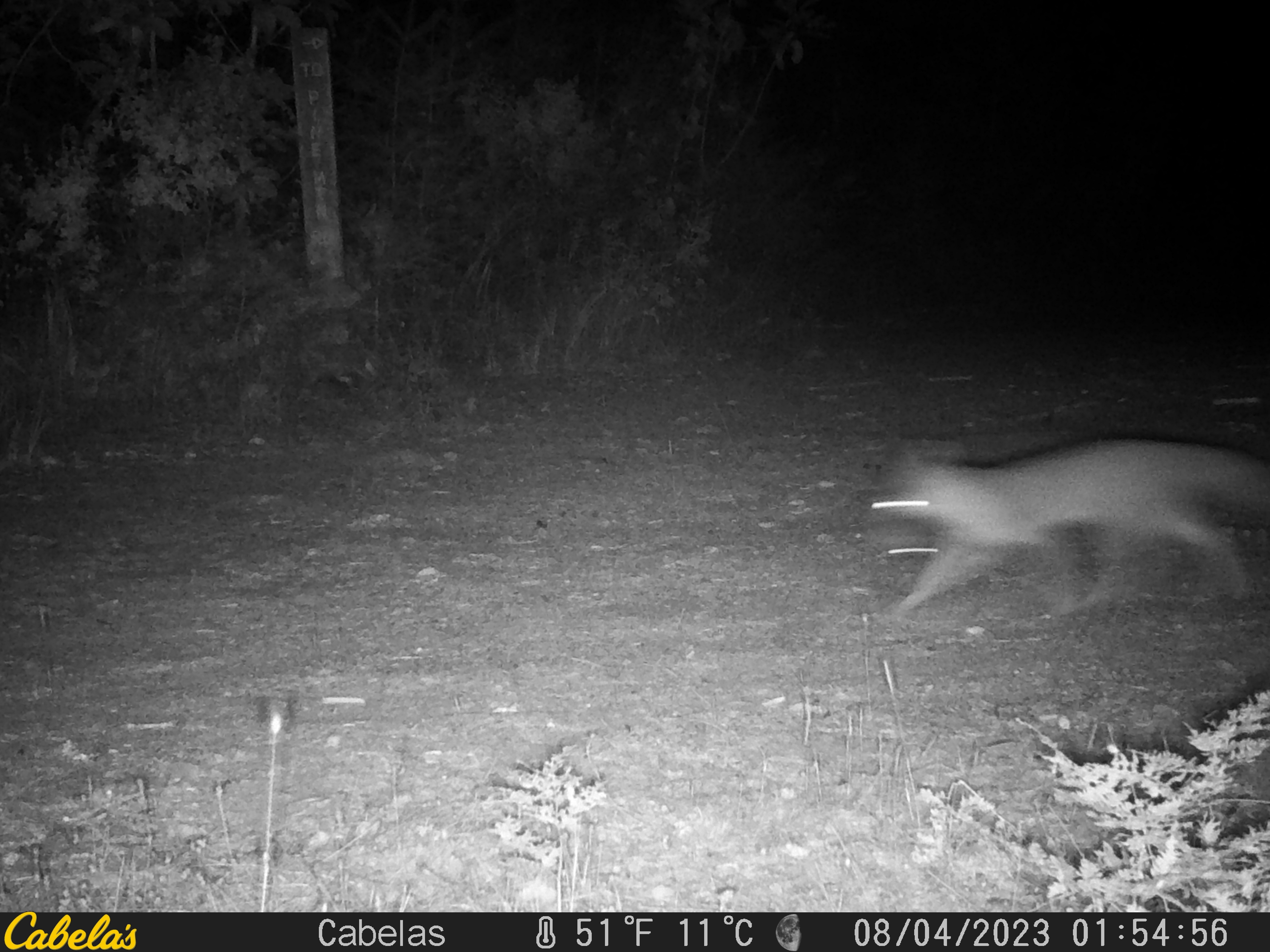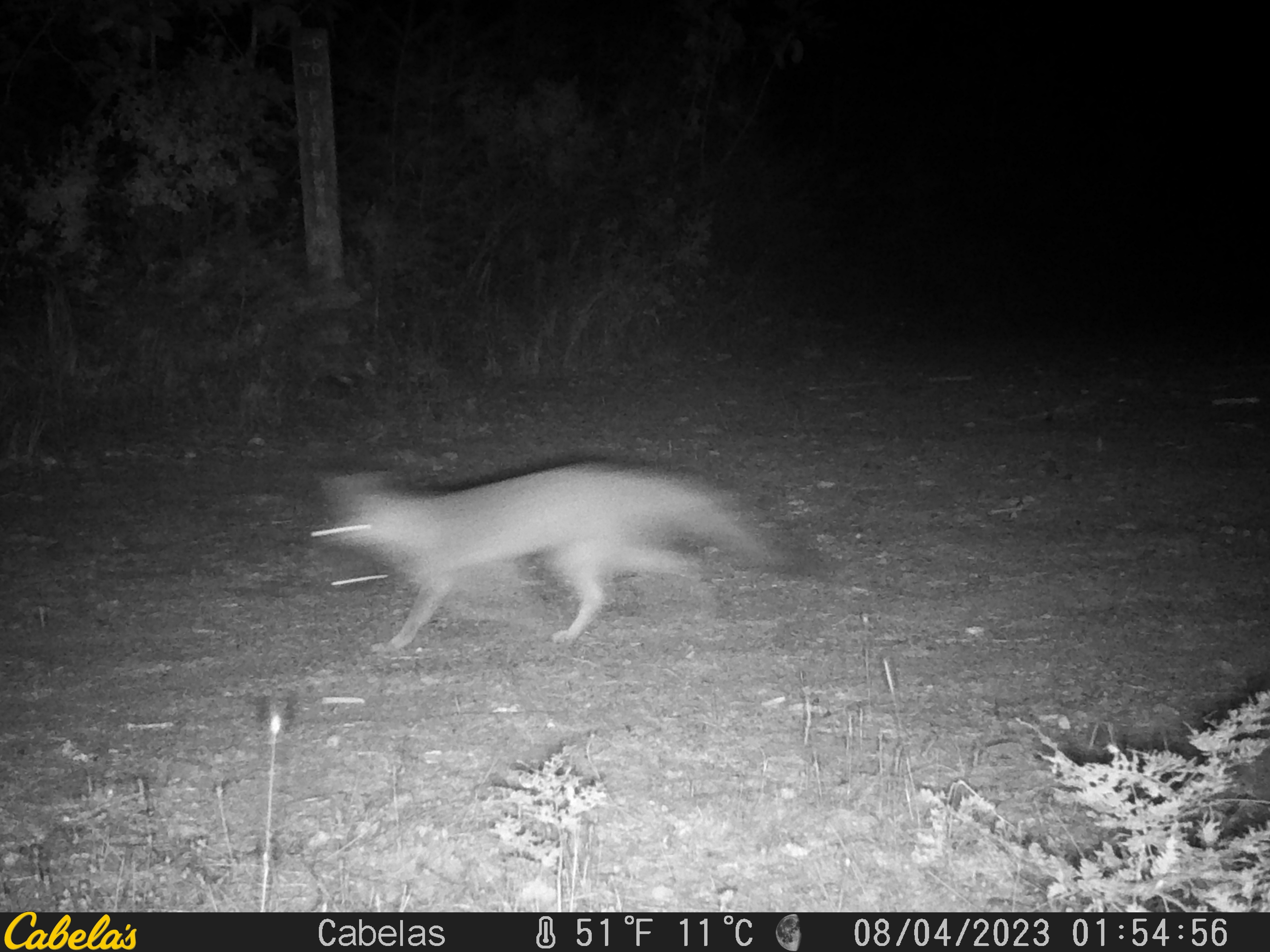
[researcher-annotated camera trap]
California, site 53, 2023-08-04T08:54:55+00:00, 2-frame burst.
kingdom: Animalia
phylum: Chordata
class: Mammalia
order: Carnivora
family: Canidae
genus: Urocyon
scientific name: Urocyon cinereoargenteus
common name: gray fox